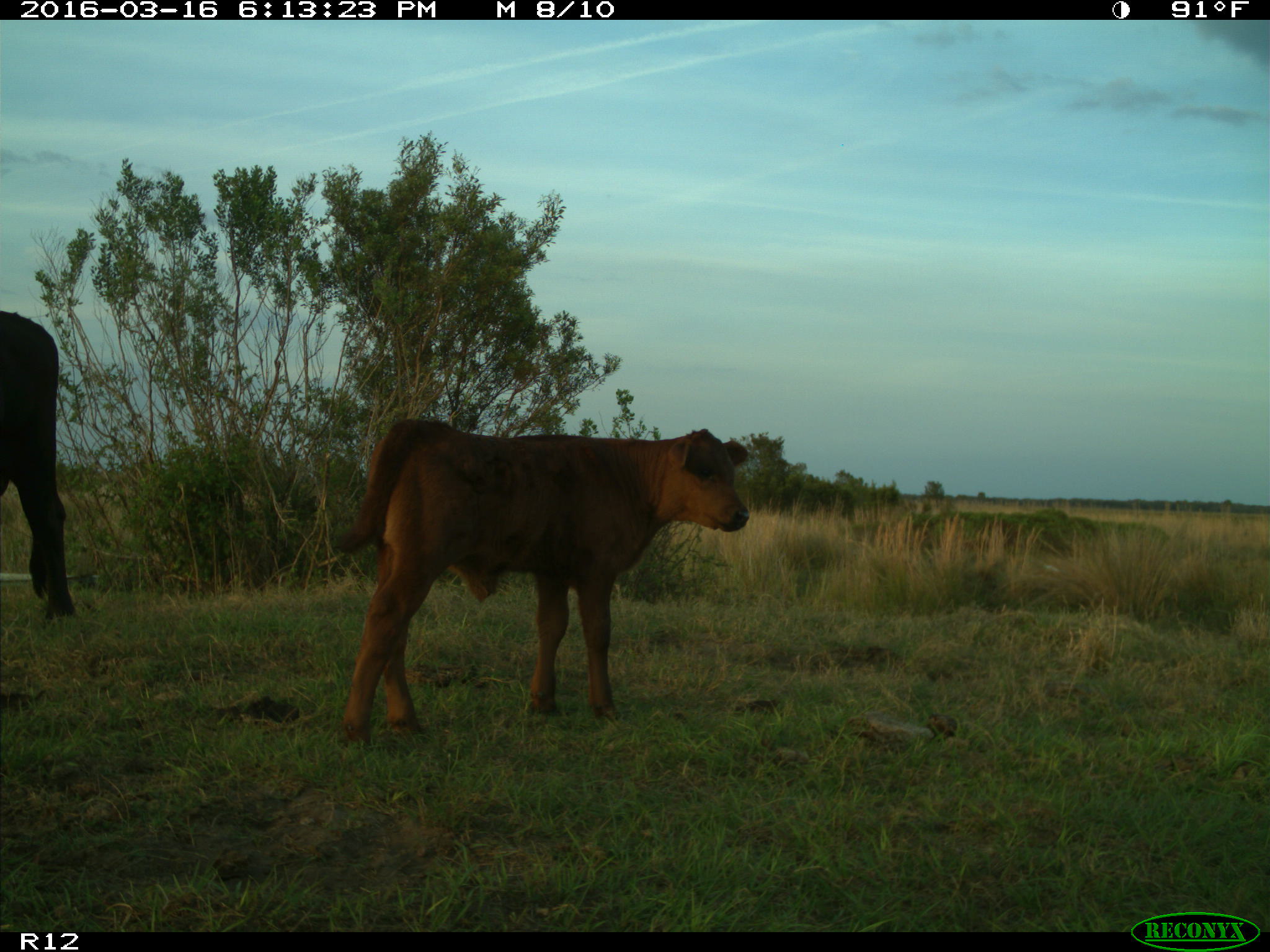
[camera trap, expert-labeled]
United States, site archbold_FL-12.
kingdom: Animalia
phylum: Chordata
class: Mammalia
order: Artiodactyla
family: Bovidae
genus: Bos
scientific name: Bos taurus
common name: domestic cow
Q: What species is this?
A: Bos taurus (domestic cow).